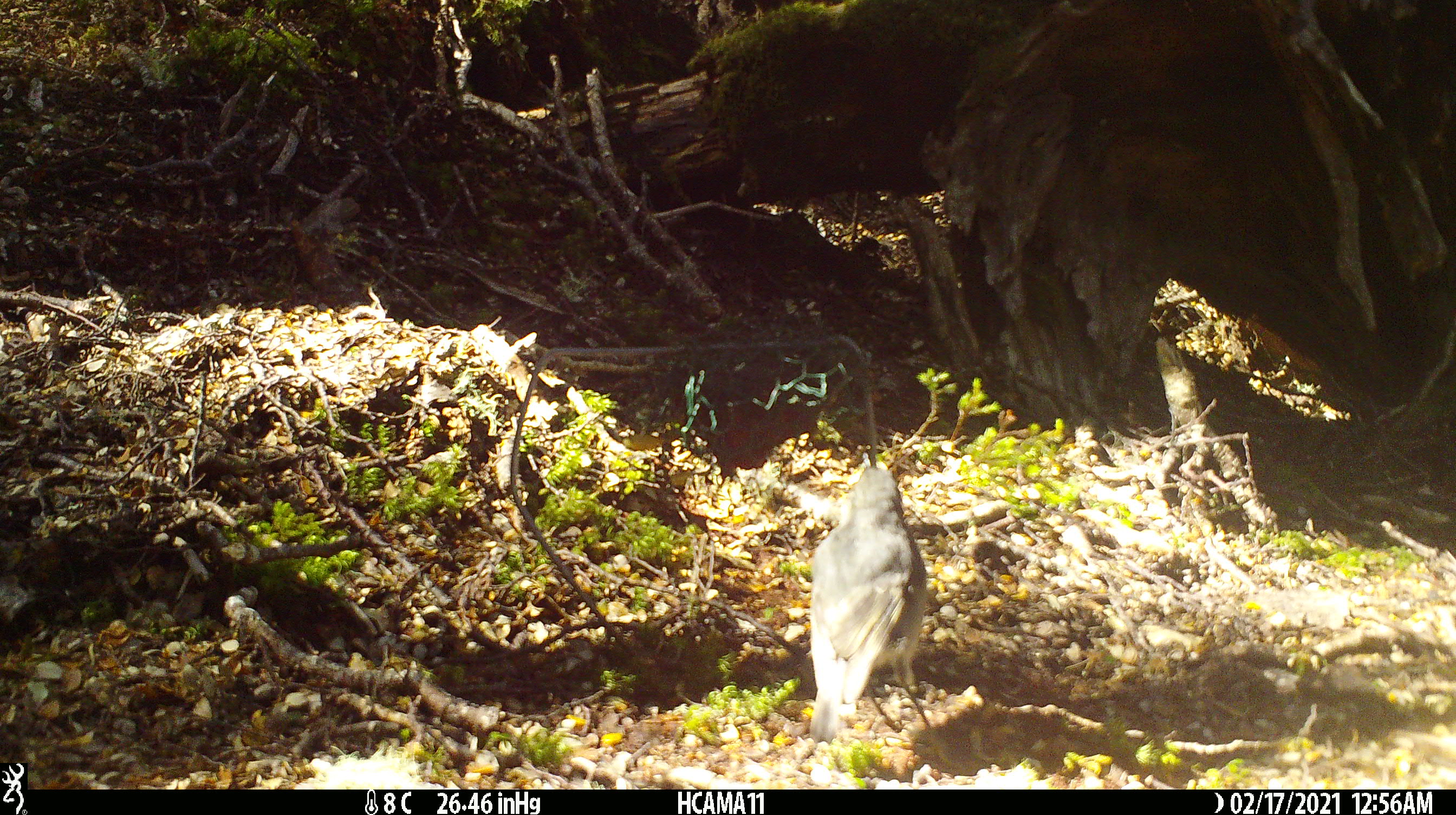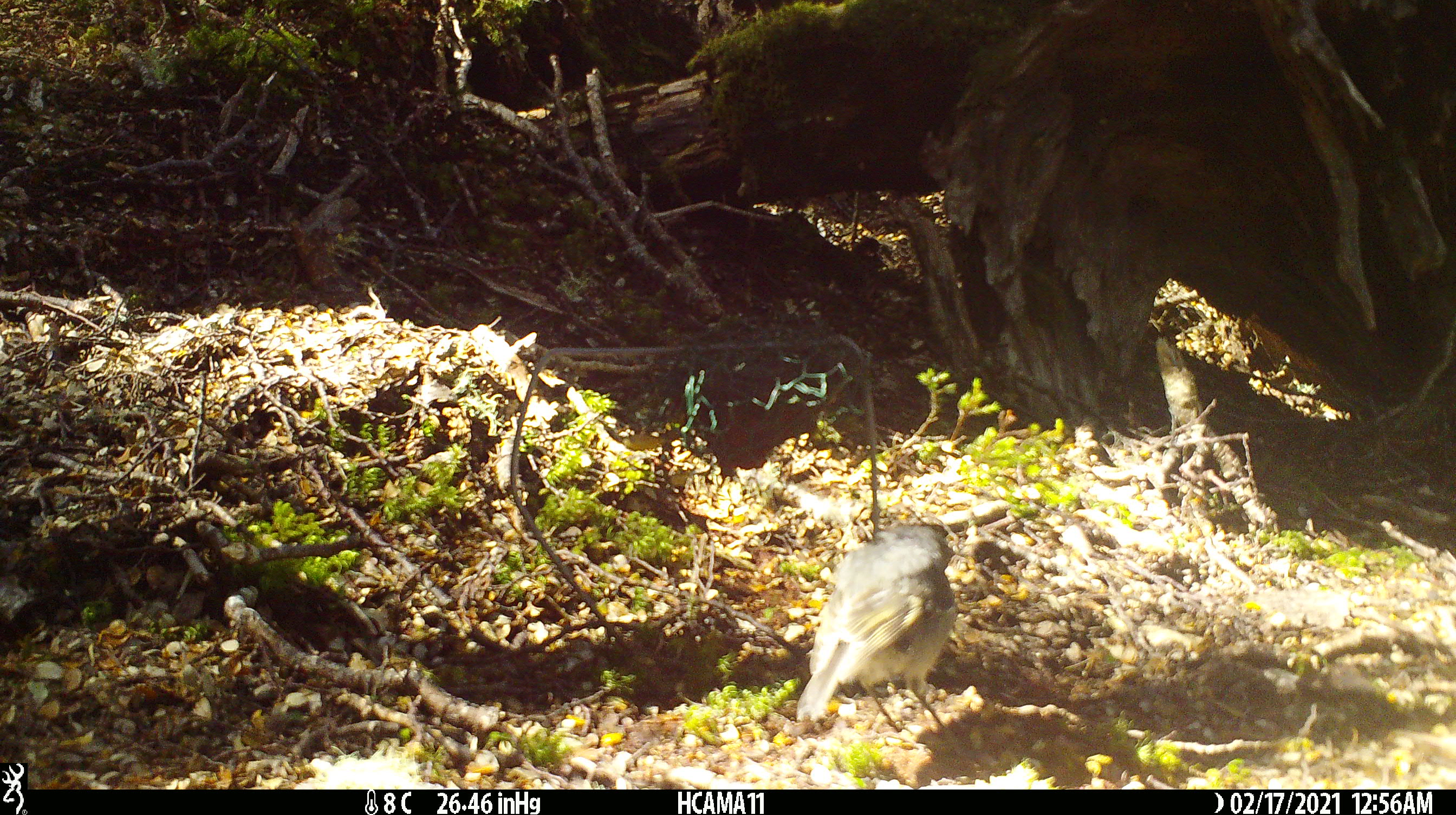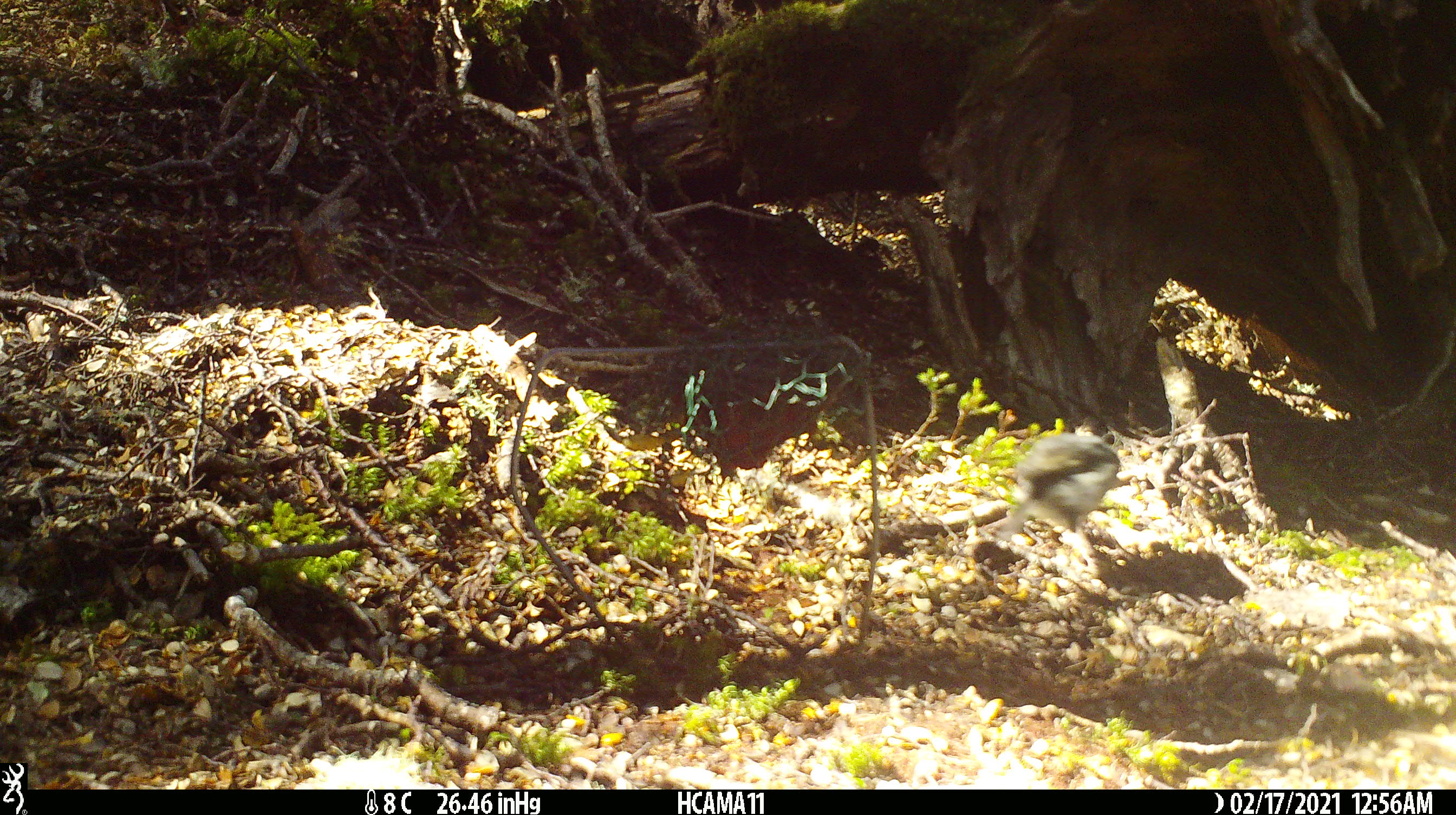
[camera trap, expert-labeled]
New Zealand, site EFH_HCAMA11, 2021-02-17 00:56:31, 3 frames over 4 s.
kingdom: Animalia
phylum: Chordata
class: Aves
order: Passeriformes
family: Petroicidae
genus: Petroica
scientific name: Petroica australis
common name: new zealand robin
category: robin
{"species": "robin (new zealand robin) (Petroica australis)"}